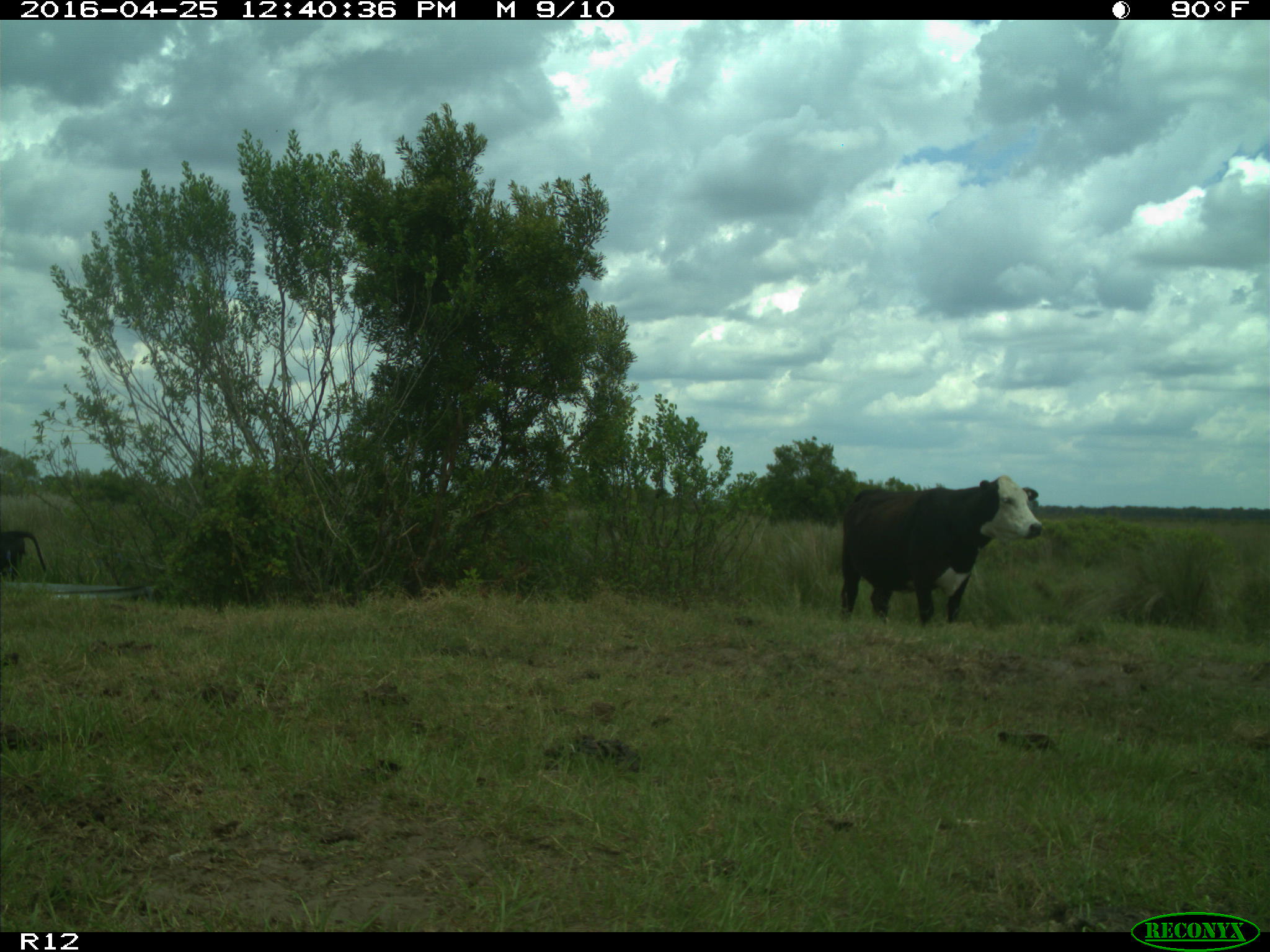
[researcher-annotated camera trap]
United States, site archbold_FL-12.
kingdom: Animalia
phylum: Chordata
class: Mammalia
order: Artiodactyla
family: Bovidae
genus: Bos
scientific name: Bos taurus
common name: domestic cow